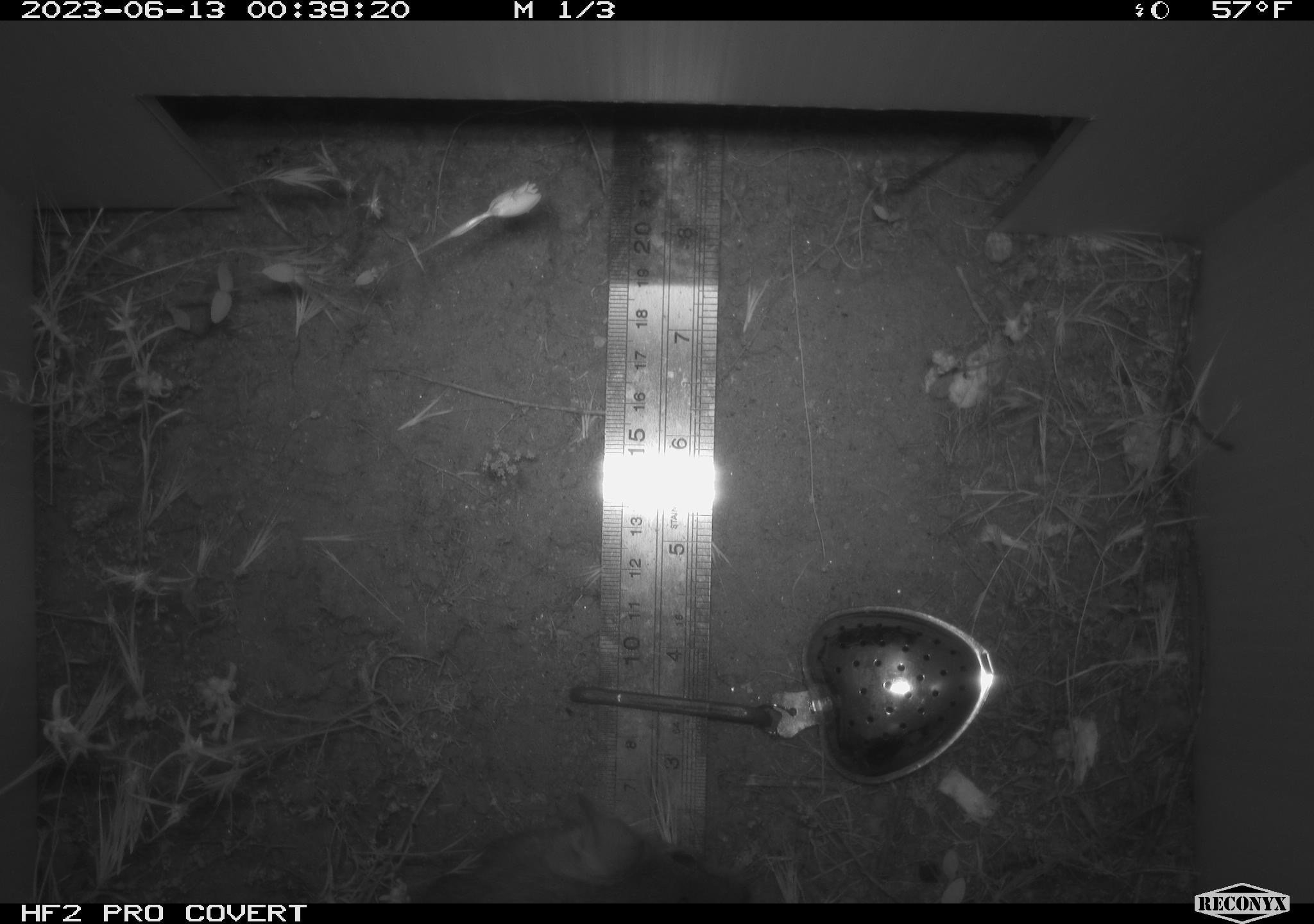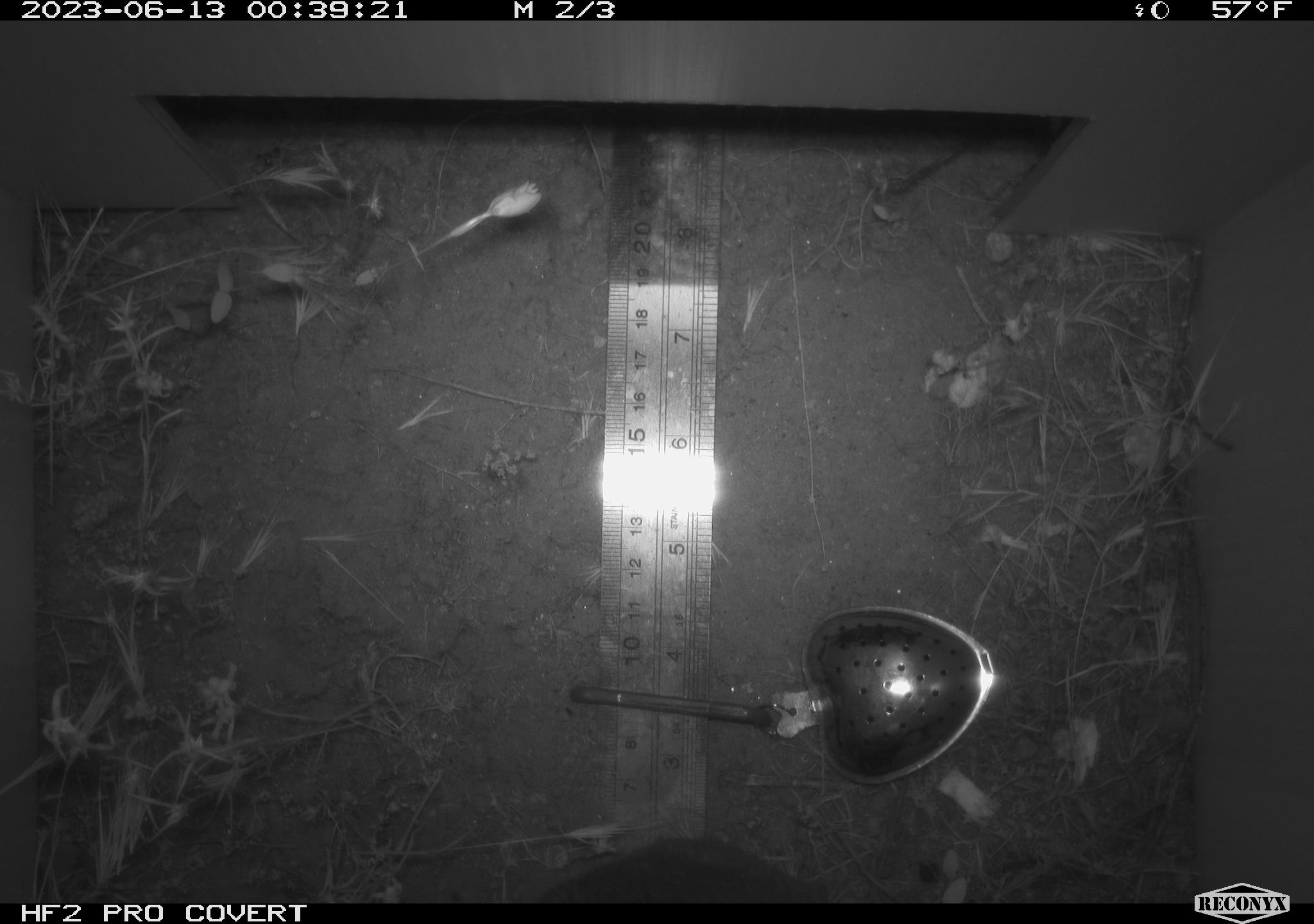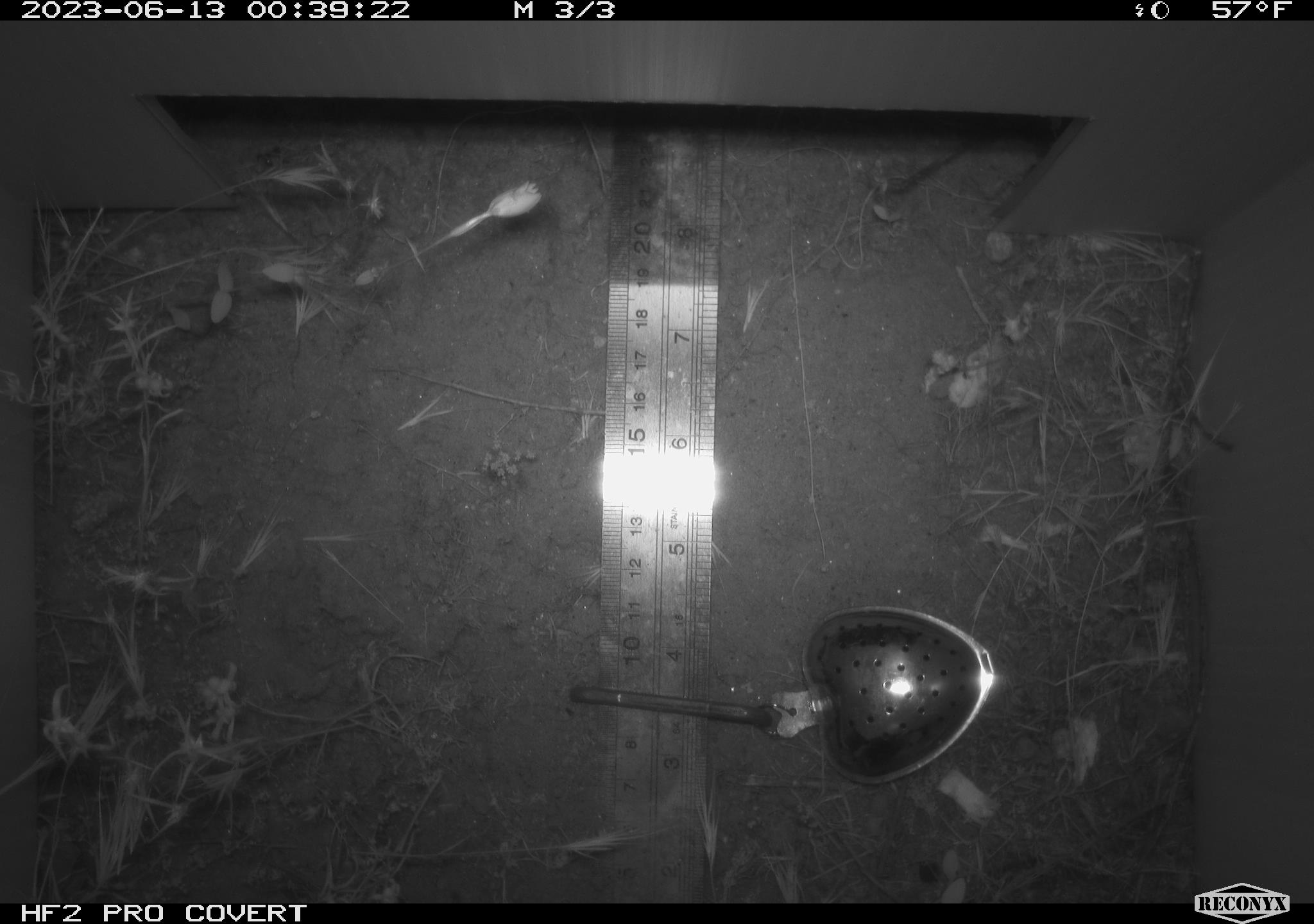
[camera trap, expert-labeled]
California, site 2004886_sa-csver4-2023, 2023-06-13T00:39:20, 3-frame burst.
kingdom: Animalia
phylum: Chordata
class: Mammalia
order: Rodentia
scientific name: Rodentia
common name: mouse species